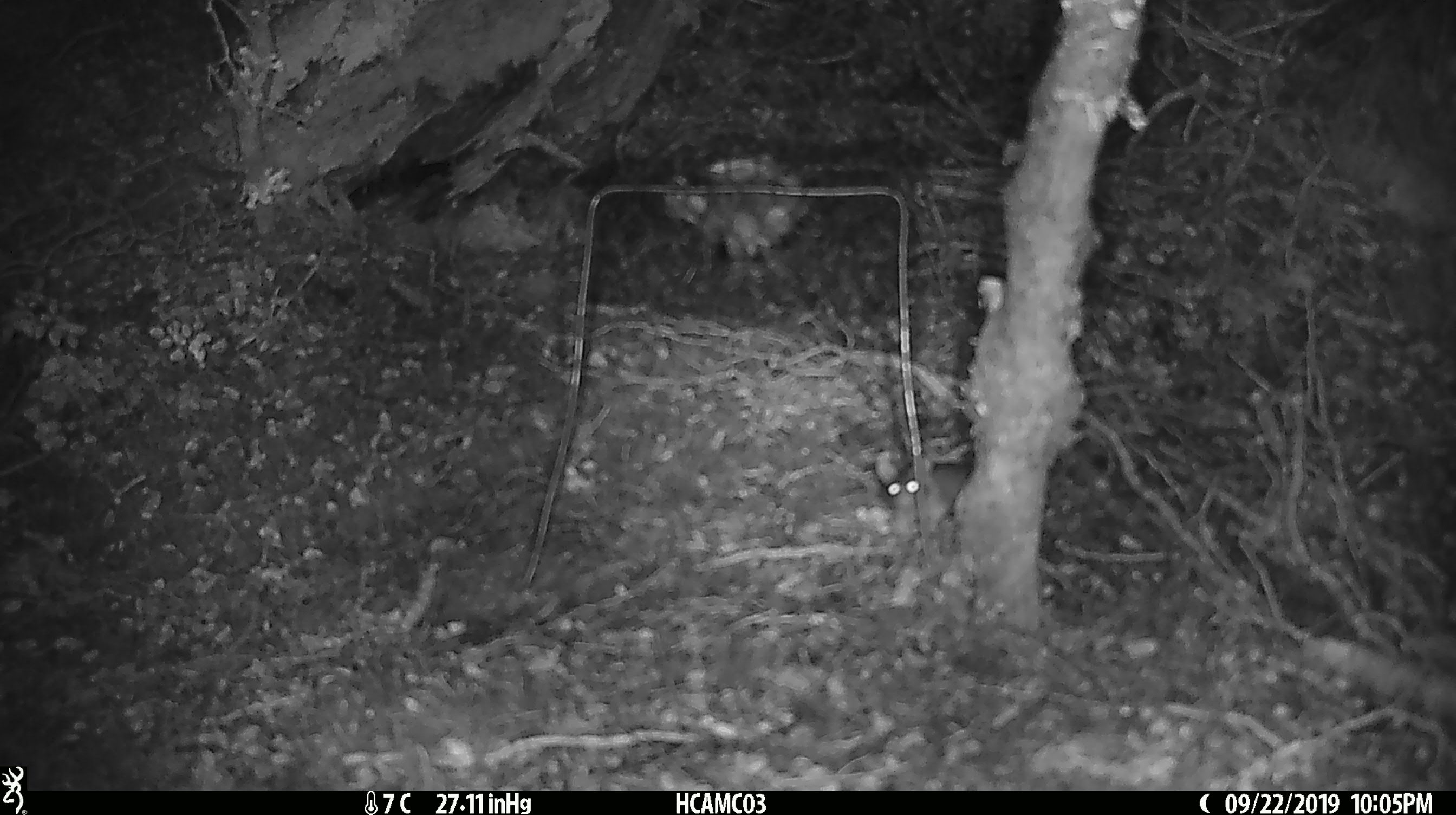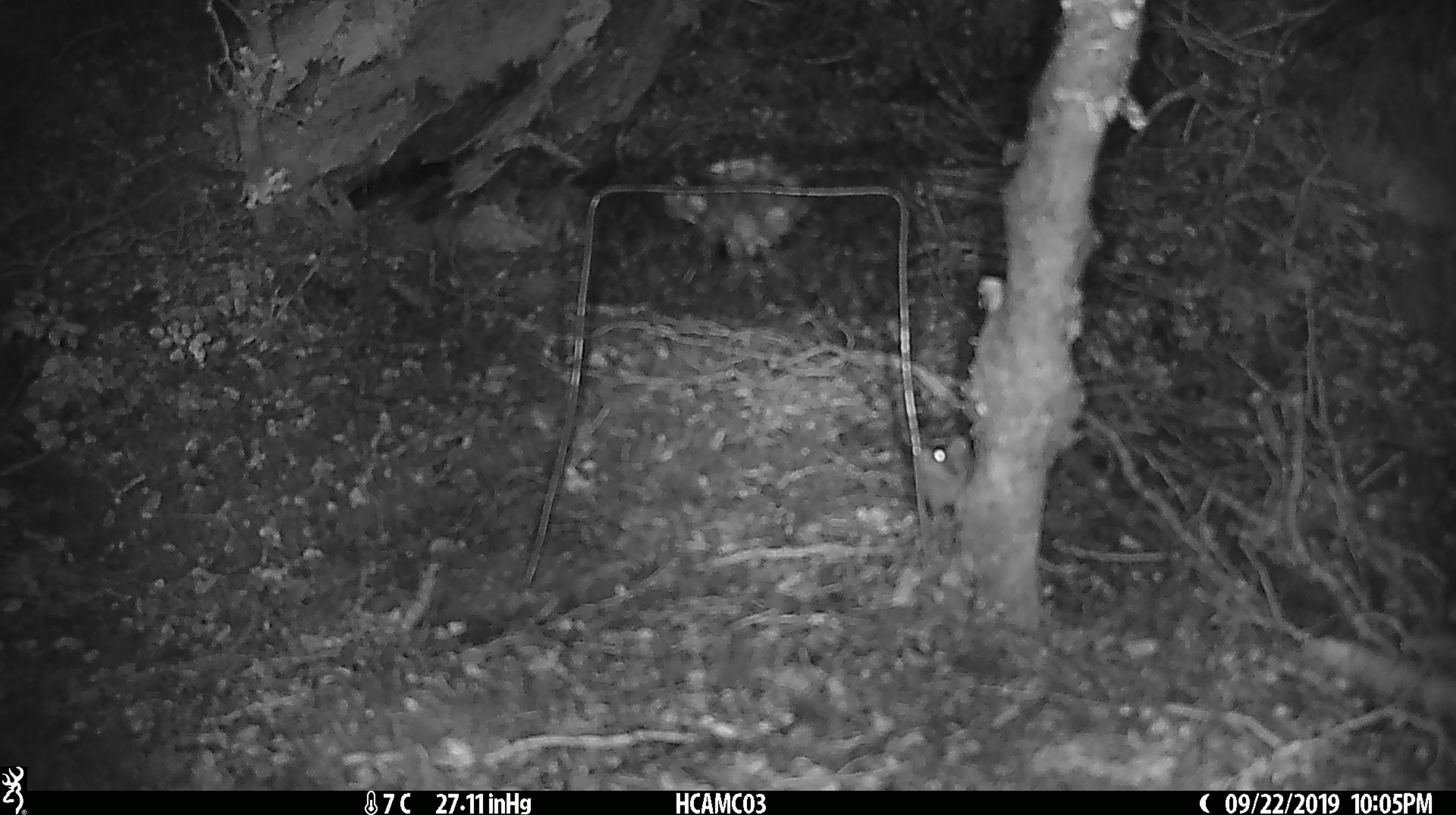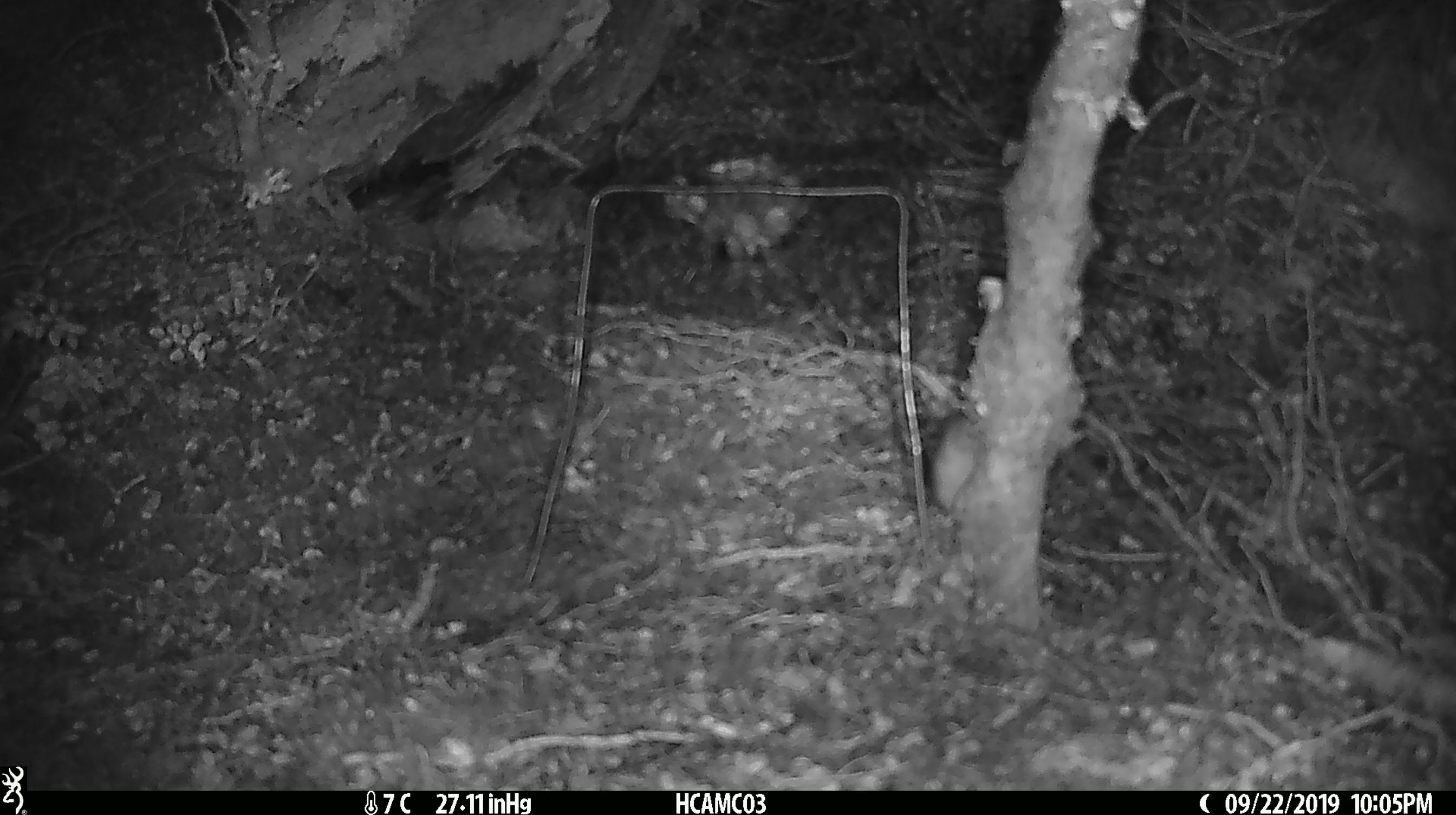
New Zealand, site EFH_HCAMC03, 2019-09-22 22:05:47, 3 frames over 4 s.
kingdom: Animalia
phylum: Chordata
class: Mammalia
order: Rodentia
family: Muridae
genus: Mus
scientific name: Mus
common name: mouse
Mouse (Mus).